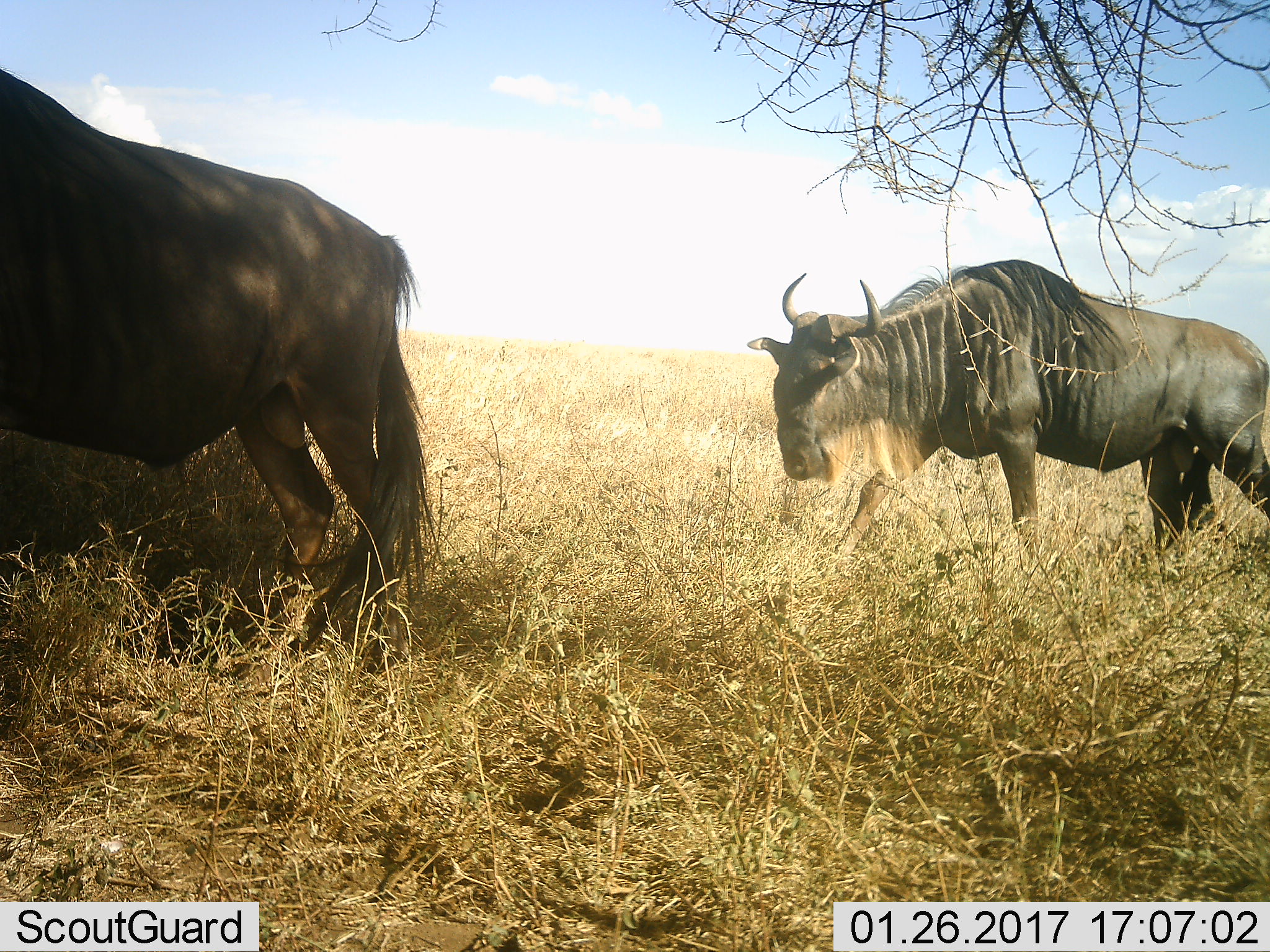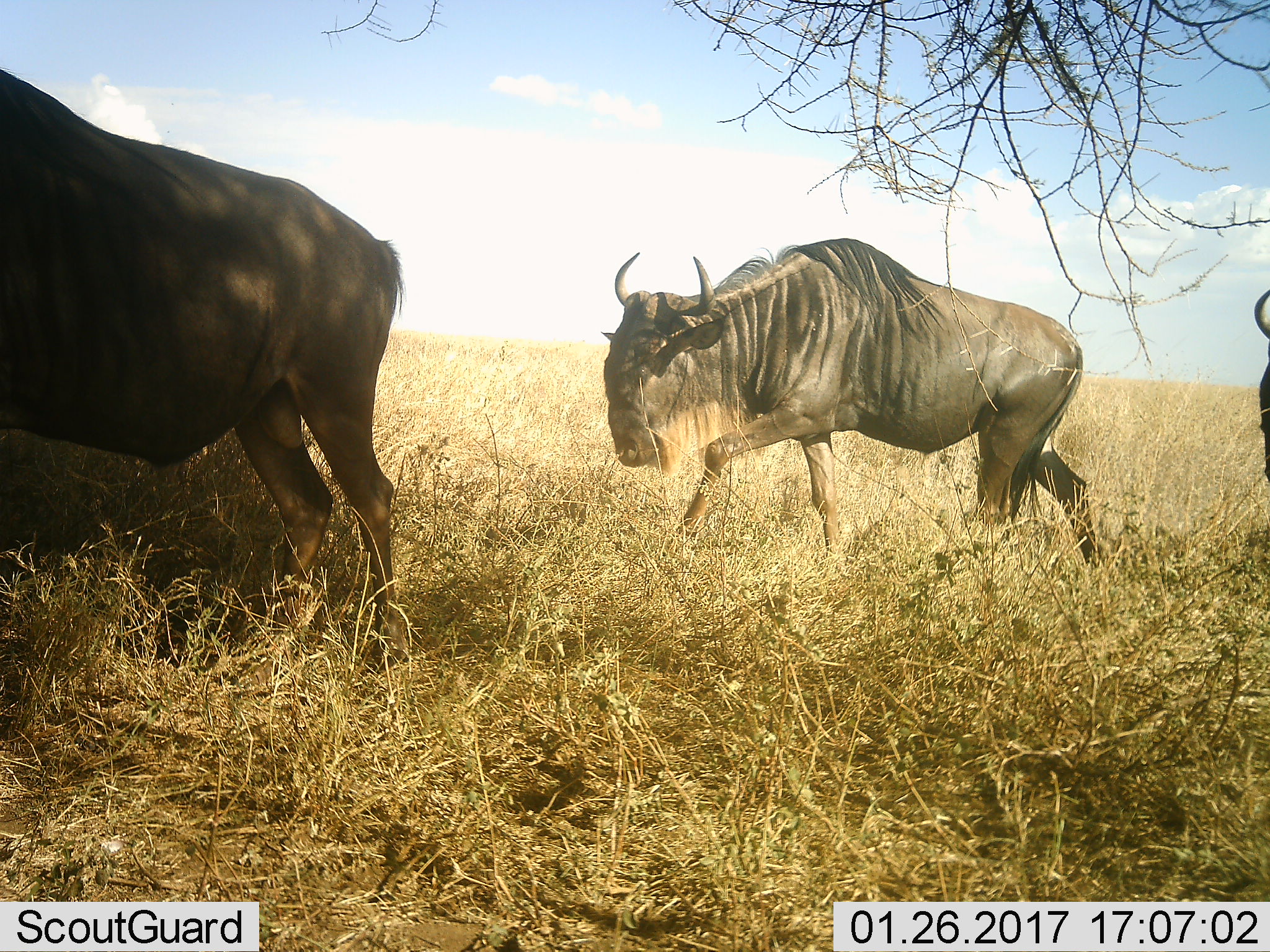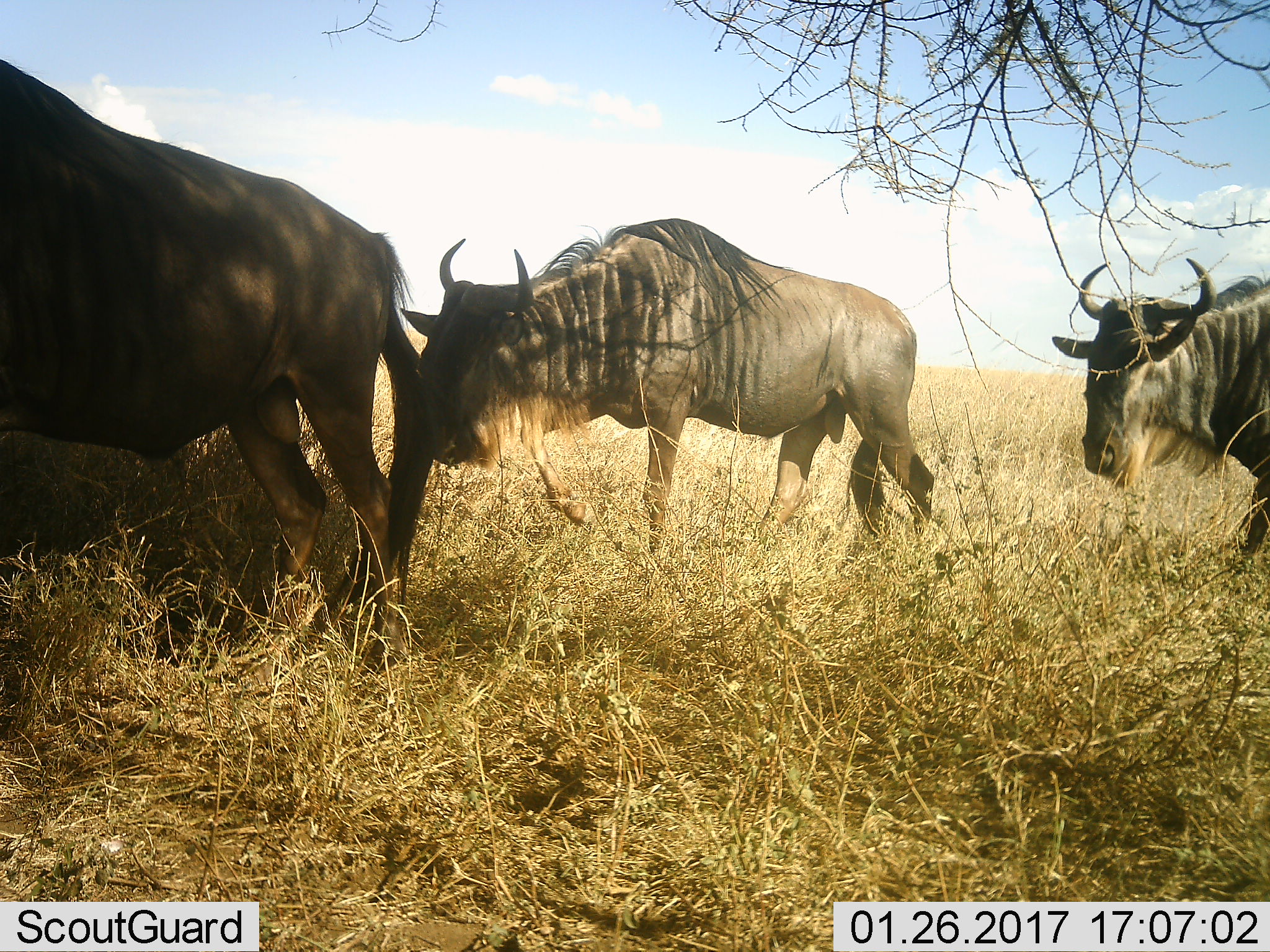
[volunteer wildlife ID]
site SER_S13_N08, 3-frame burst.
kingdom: Animalia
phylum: Chordata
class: Mammalia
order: Artiodactyla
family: Bovidae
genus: Connochaetes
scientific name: Connochaetes taurinus taurinus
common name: blue wildebeest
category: wildebeestblue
Wildebeestblue (blue wildebeest) (Connochaetes taurinus taurinus), count 3. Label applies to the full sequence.